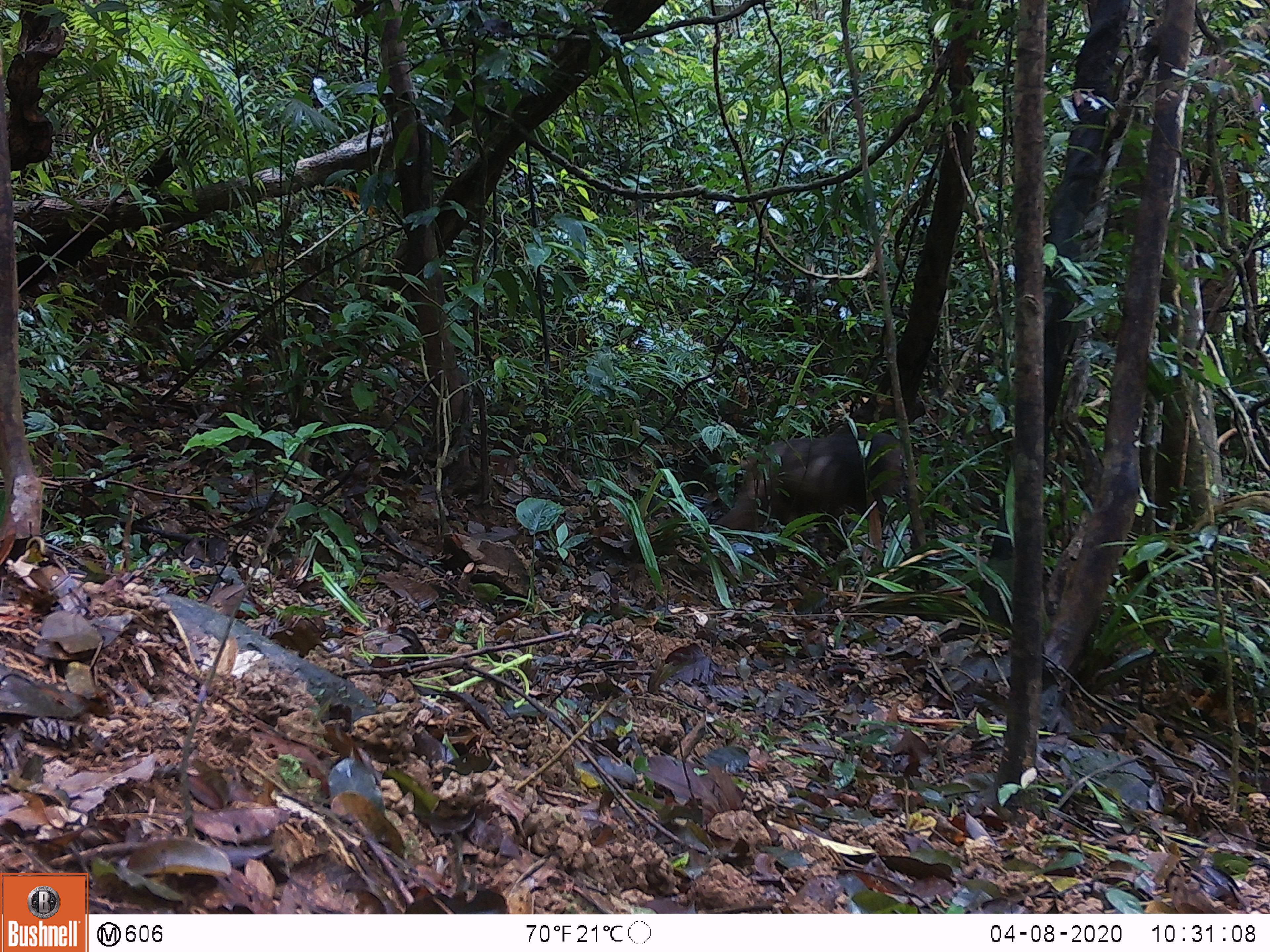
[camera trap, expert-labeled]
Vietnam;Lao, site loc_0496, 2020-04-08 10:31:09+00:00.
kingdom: Animalia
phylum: Chordata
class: Mammalia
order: Primates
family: Cercopithecidae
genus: Macaca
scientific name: Macaca arctoides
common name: stump-tailed macaque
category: stump tailed macaque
Stump tailed macaque (stump-tailed macaque) (Macaca arctoides). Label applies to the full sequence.